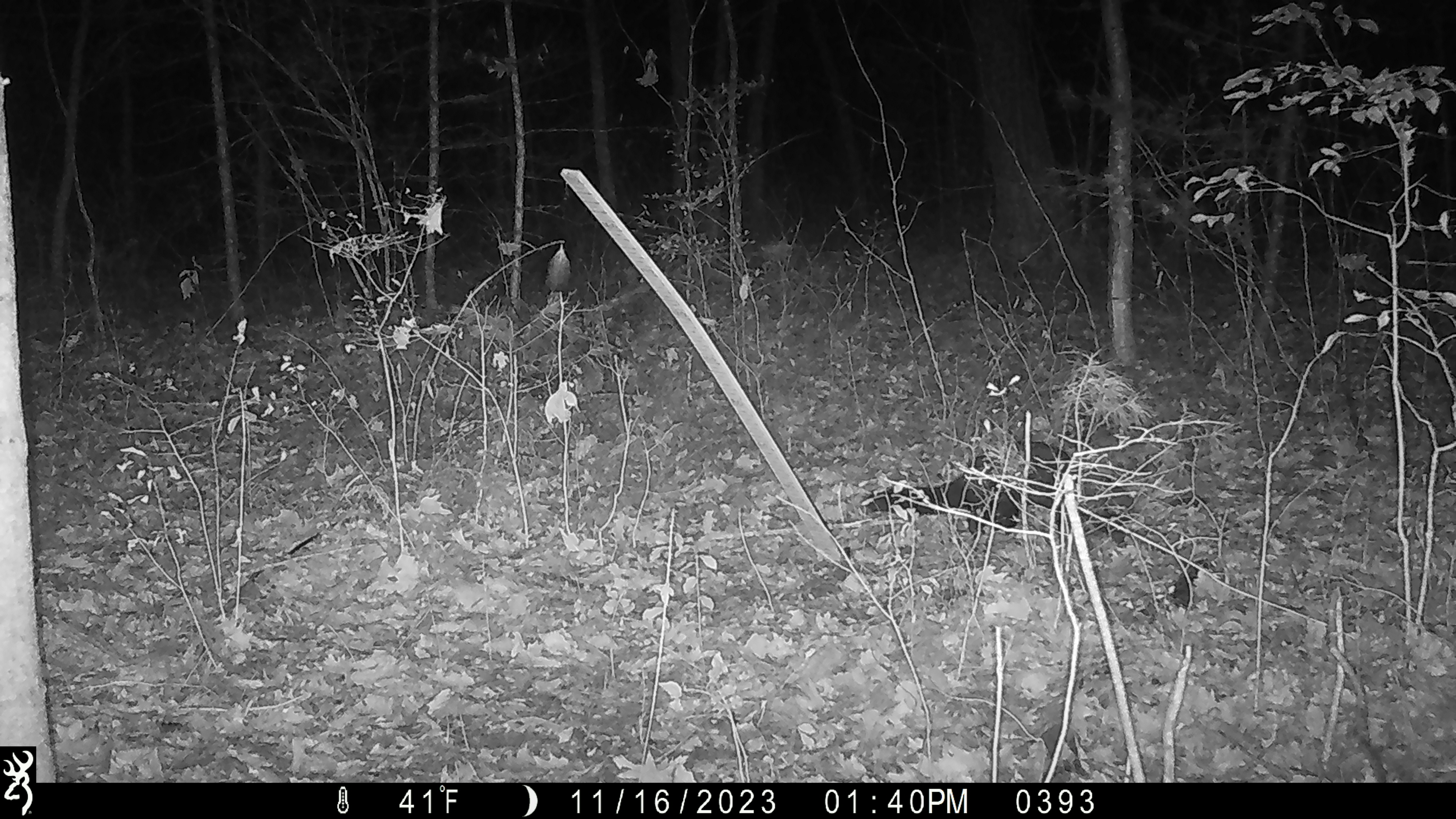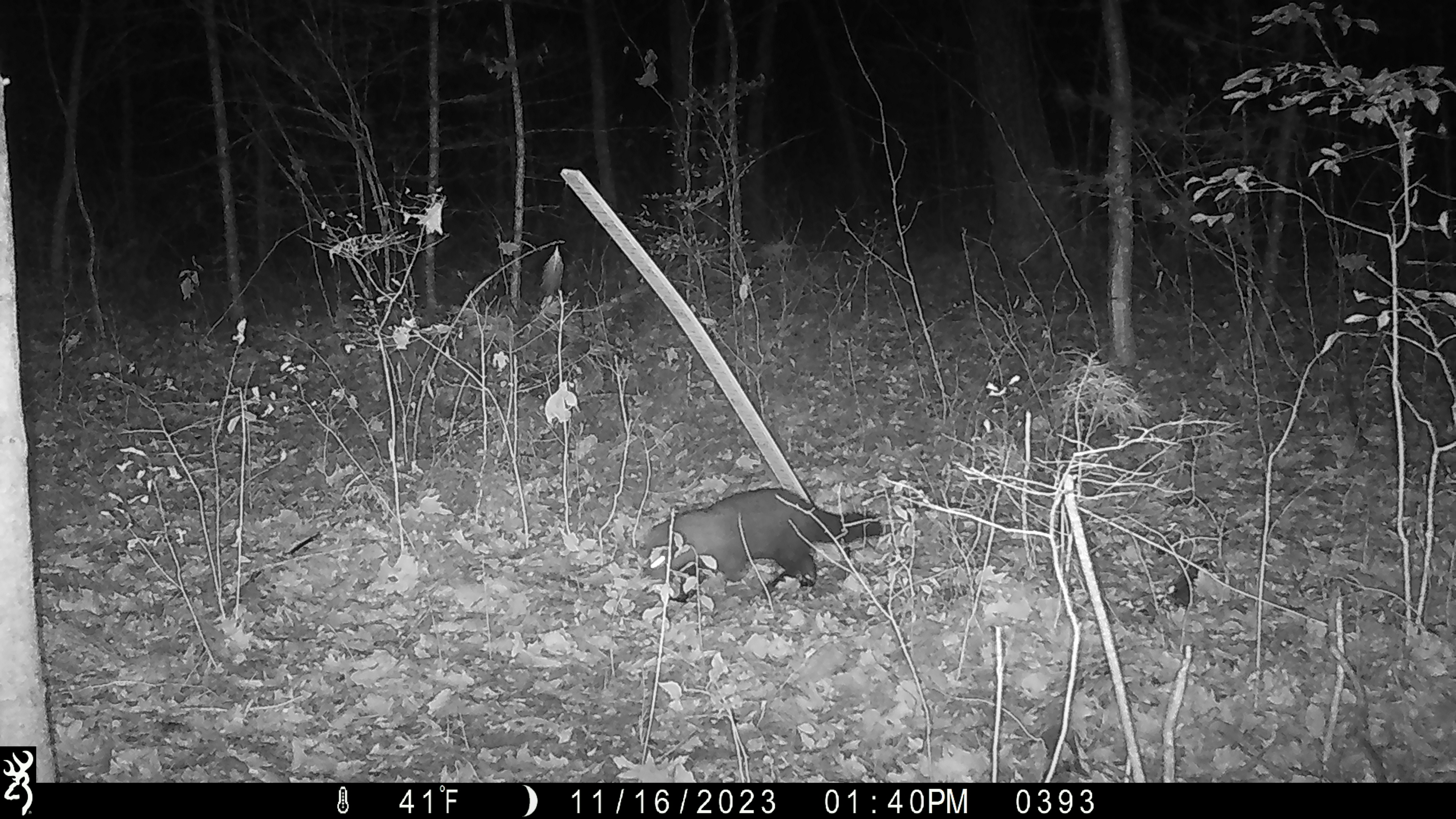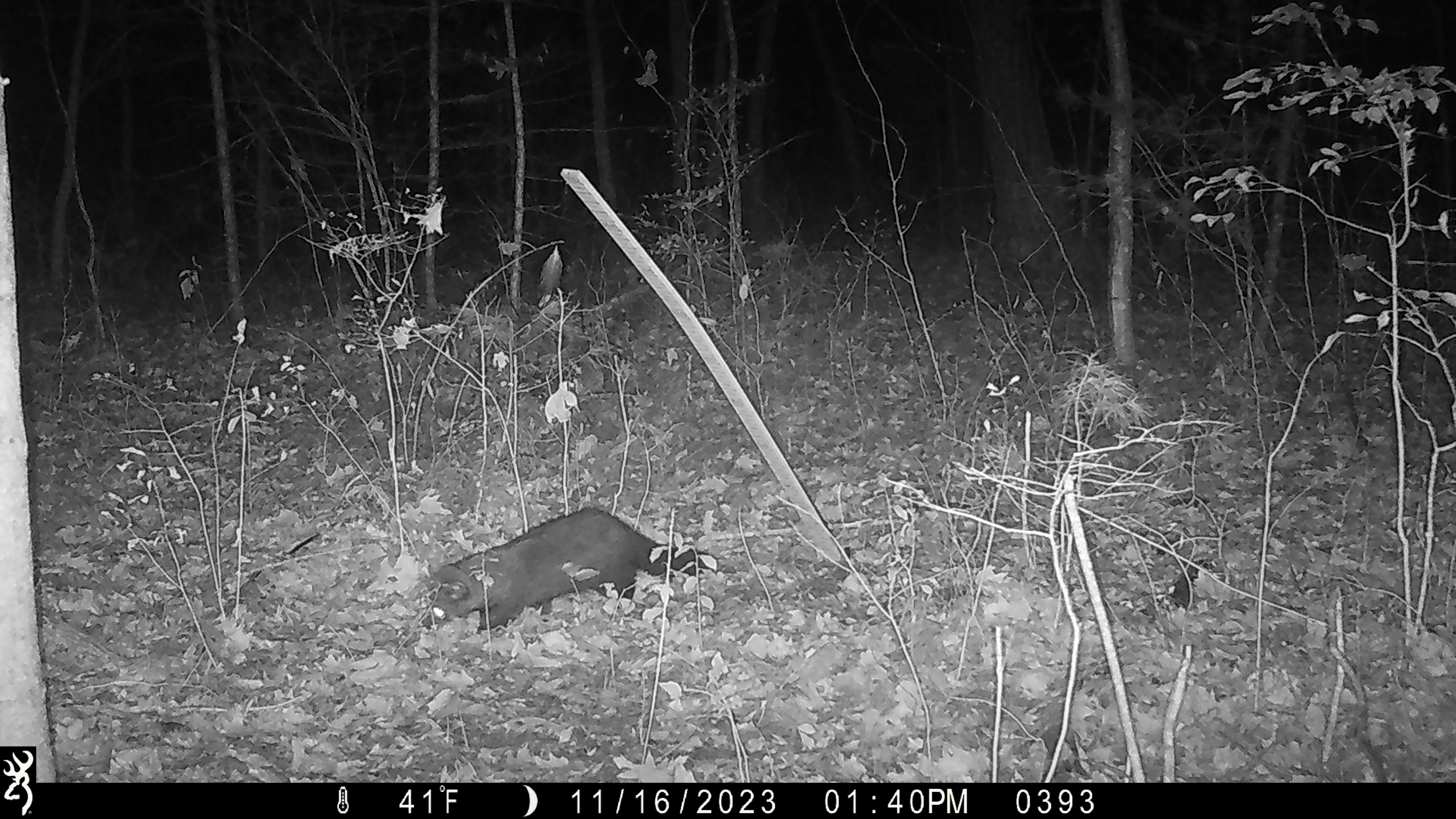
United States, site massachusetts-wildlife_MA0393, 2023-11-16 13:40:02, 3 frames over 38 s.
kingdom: Animalia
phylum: Chordata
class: Mammalia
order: Carnivora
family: Mustelidae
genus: Pekania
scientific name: Pekania pennanti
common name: fisher